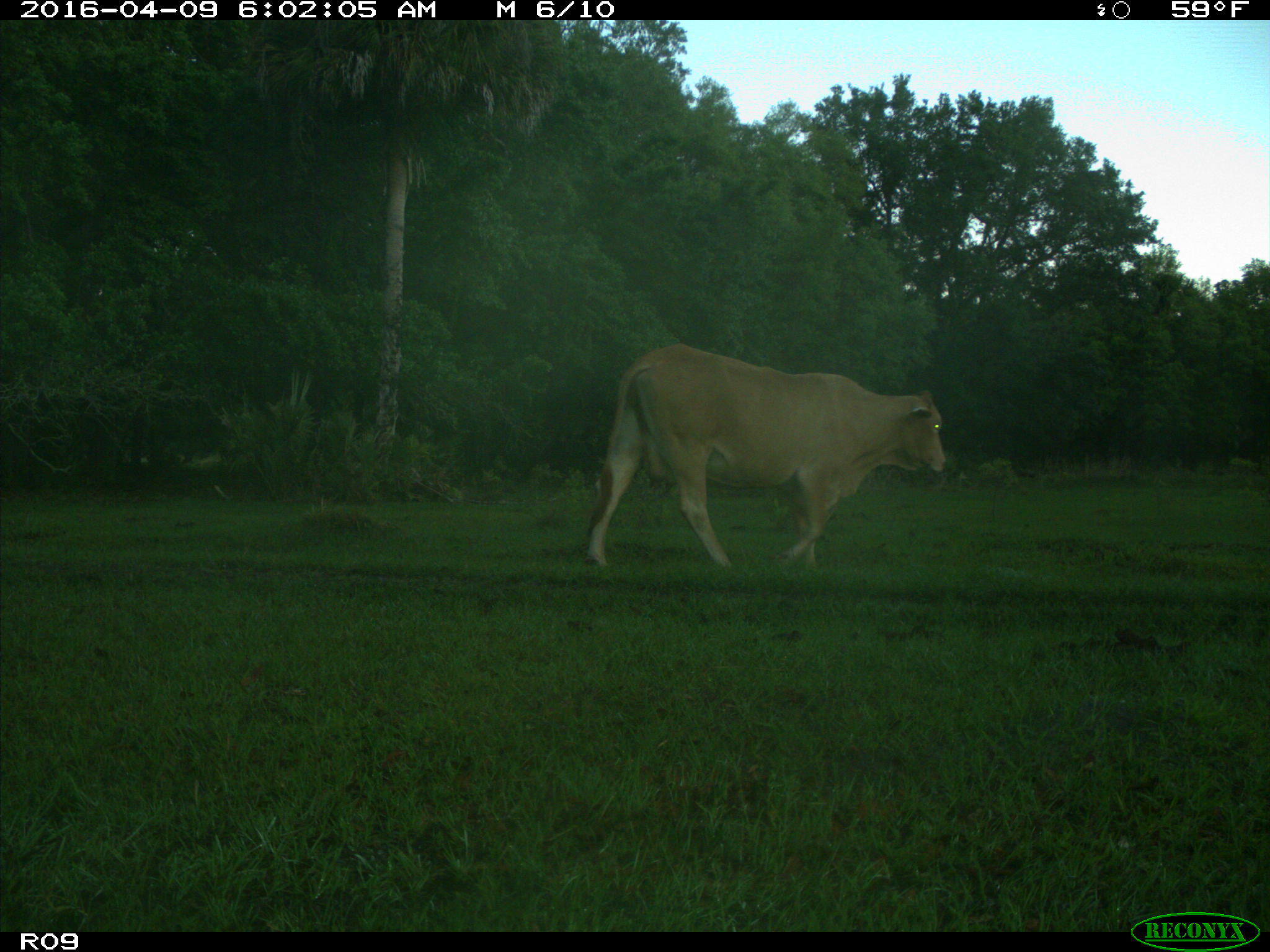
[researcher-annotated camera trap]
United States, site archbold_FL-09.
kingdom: Animalia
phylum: Chordata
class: Mammalia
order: Artiodactyla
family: Bovidae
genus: Bos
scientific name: Bos taurus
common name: domestic cow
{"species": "Bos taurus (domestic cow)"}